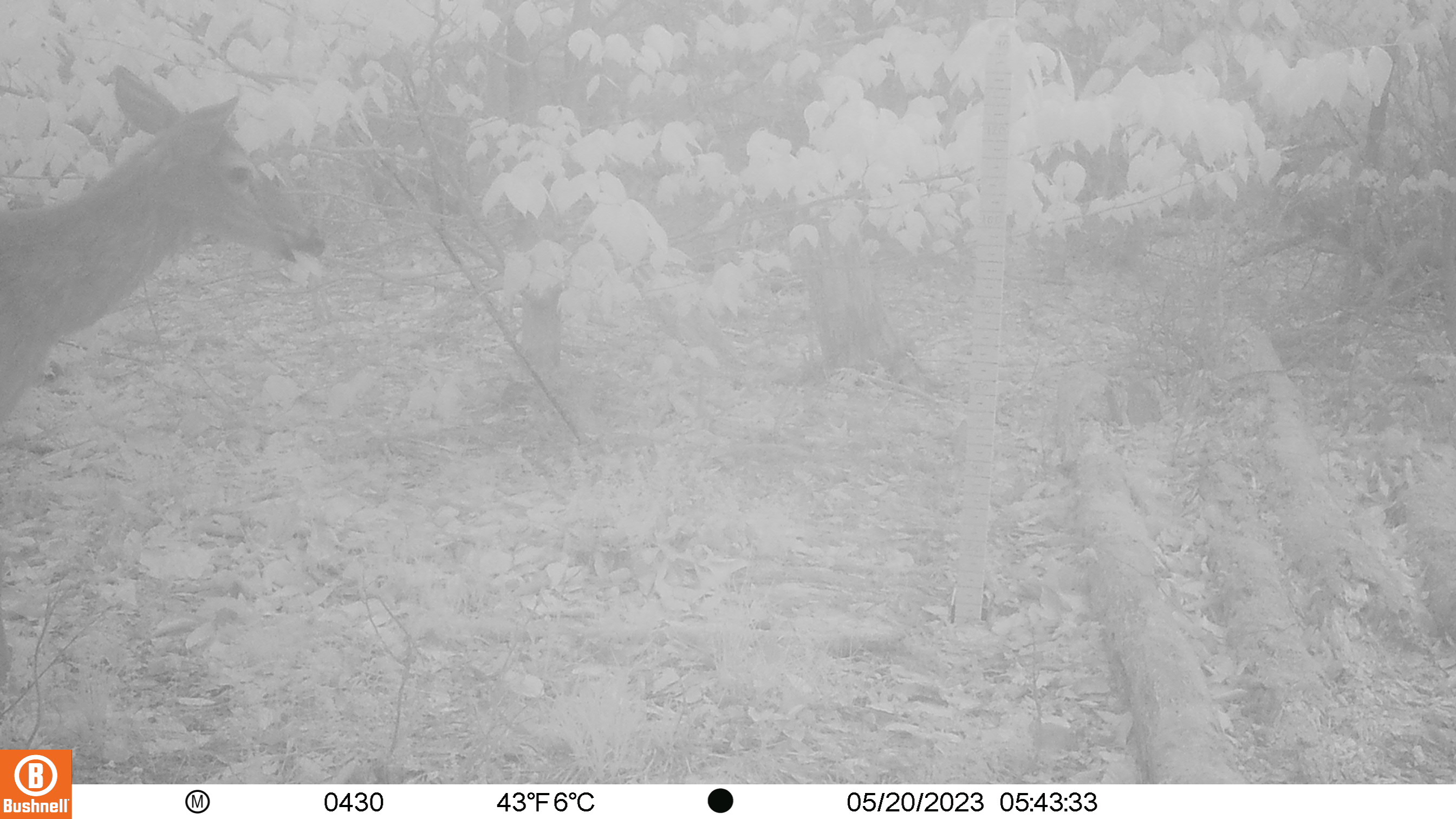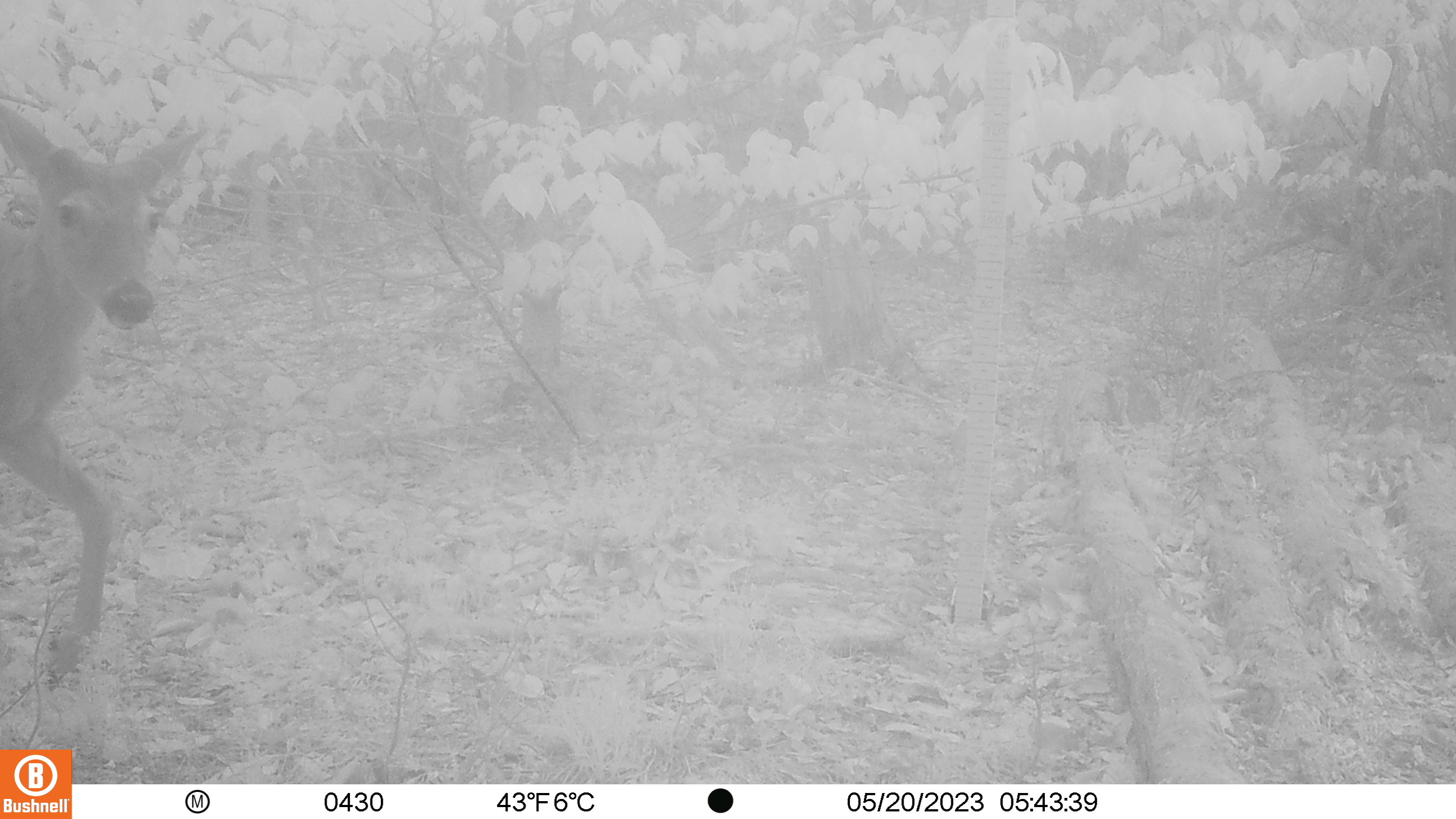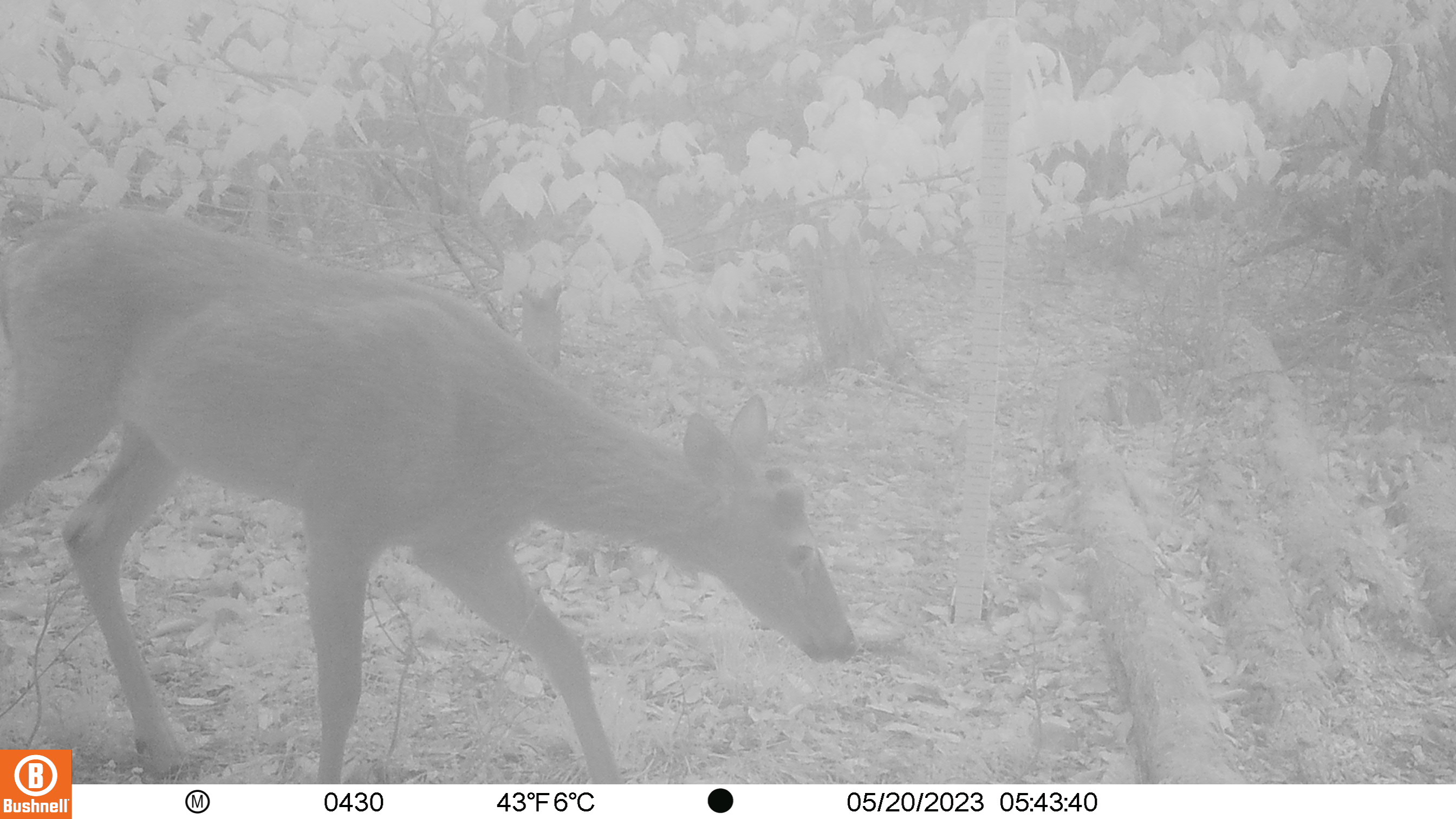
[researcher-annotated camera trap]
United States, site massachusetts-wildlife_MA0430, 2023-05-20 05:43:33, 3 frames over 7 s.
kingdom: Animalia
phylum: Chordata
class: Mammalia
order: Artiodactyla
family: Cervidae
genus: Odocoileus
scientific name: Odocoileus virginianus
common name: white-tailed deer